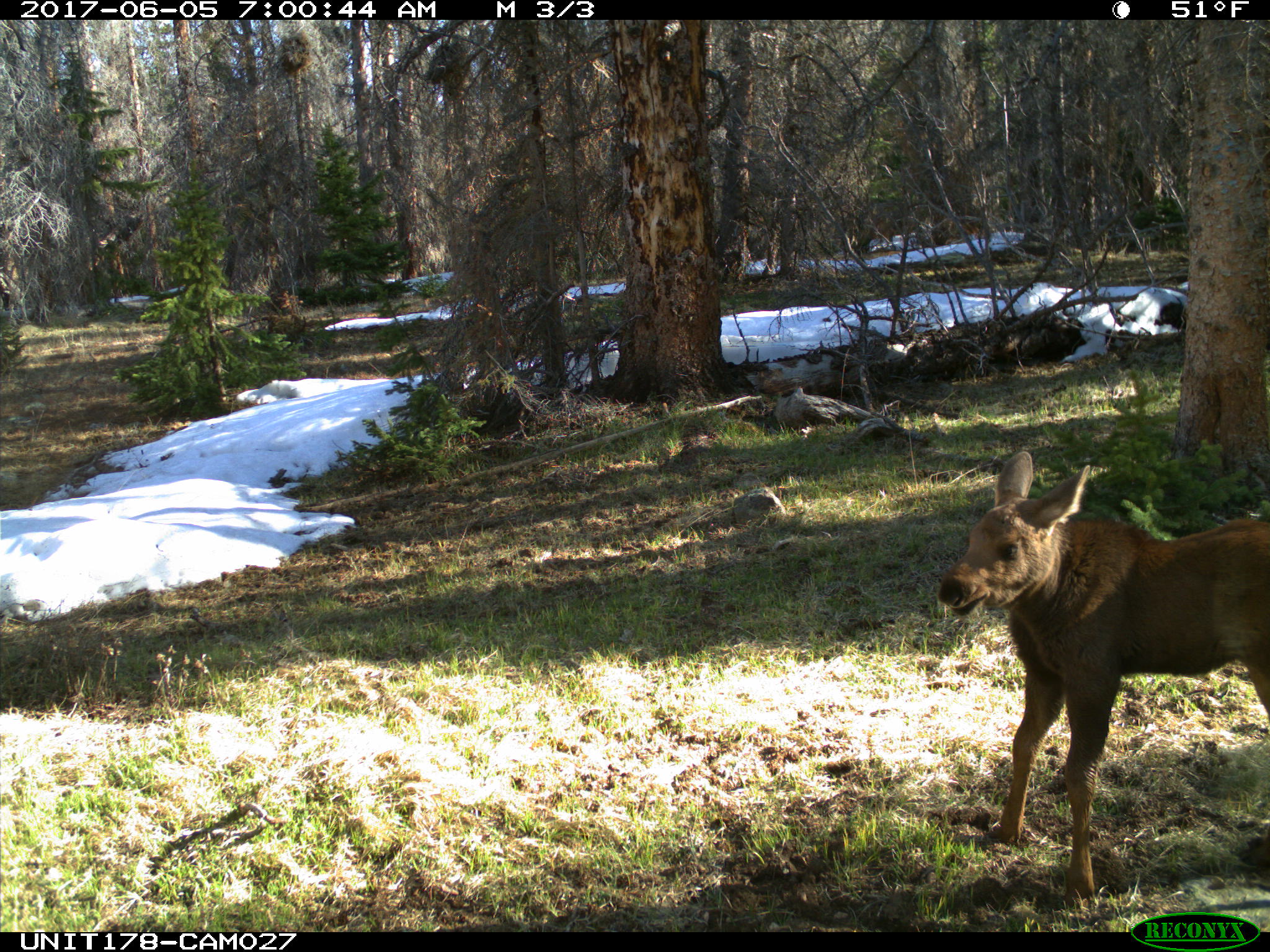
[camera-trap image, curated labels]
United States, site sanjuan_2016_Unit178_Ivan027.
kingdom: Animalia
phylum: Chordata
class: Mammalia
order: Artiodactyla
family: Cervidae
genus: Alces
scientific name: Alces alces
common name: moose